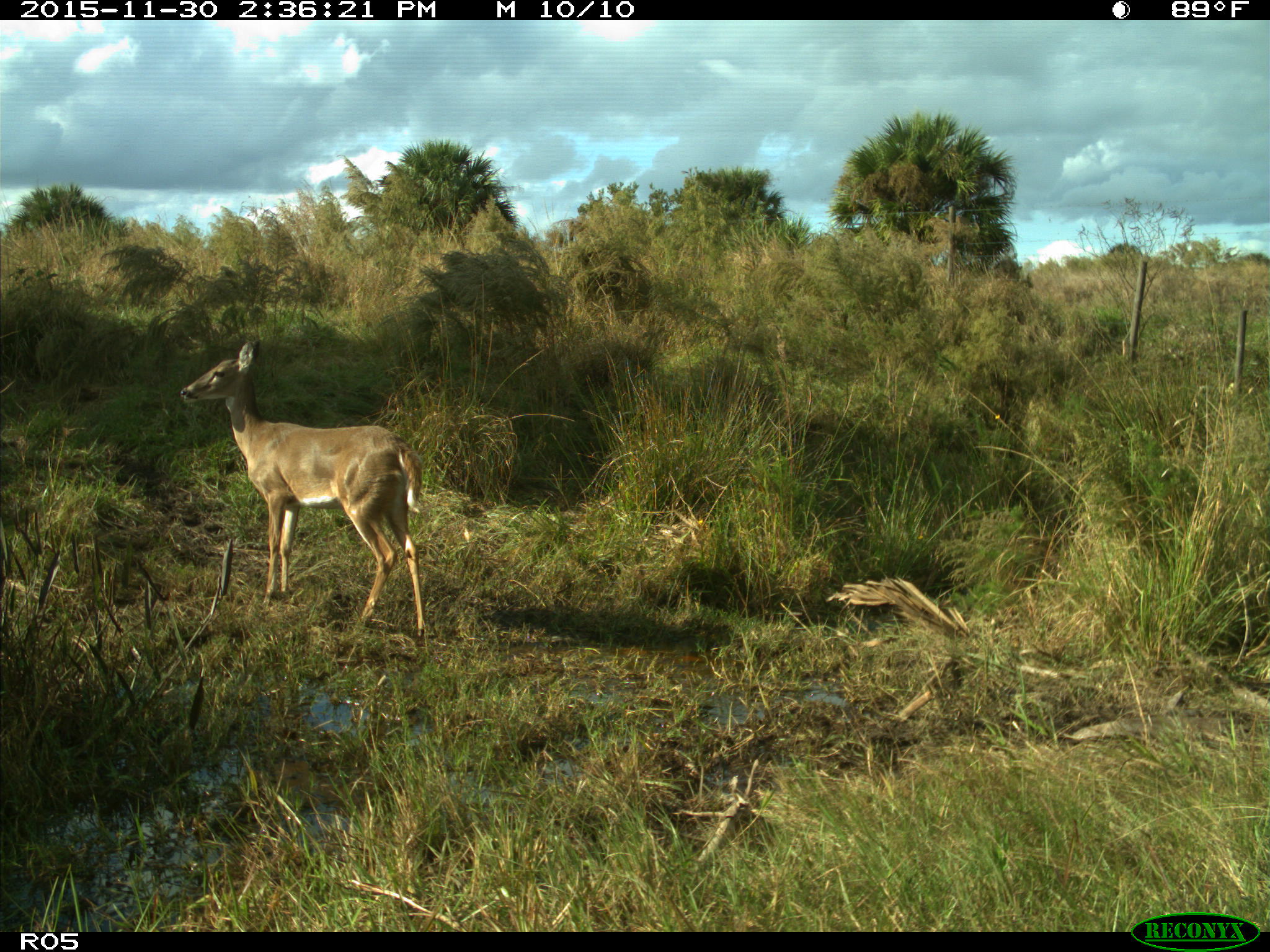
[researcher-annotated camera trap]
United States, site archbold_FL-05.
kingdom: Animalia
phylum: Chordata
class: Mammalia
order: Artiodactyla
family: Cervidae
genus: Odocoileus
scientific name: Odocoileus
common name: deer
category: unidentified deer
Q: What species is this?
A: Unidentified deer (deer) (Odocoileus).